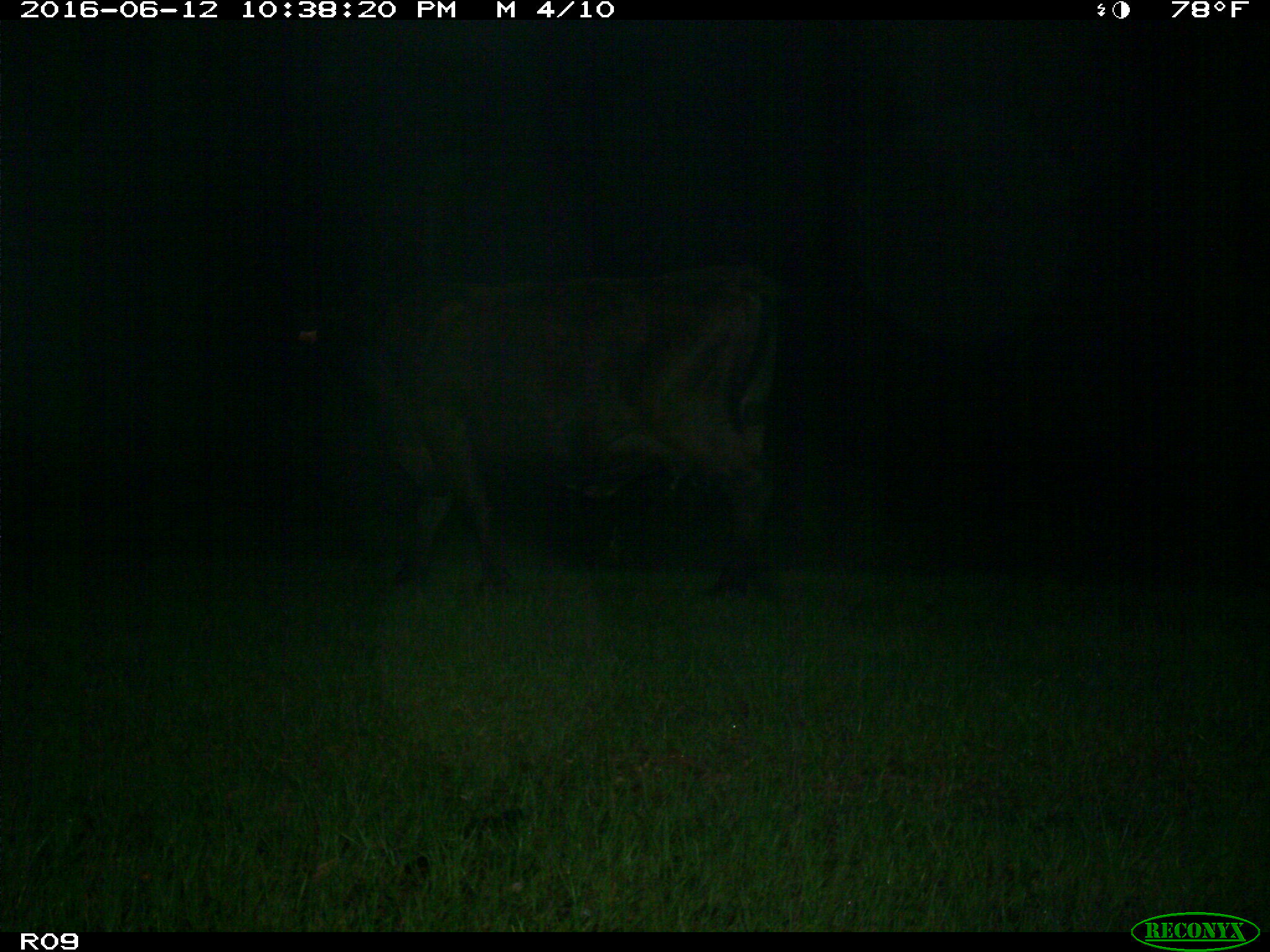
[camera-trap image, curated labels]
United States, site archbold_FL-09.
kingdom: Animalia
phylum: Chordata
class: Mammalia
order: Artiodactyla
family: Bovidae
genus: Bos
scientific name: Bos taurus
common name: domestic cow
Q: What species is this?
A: Bos taurus (domestic cow).